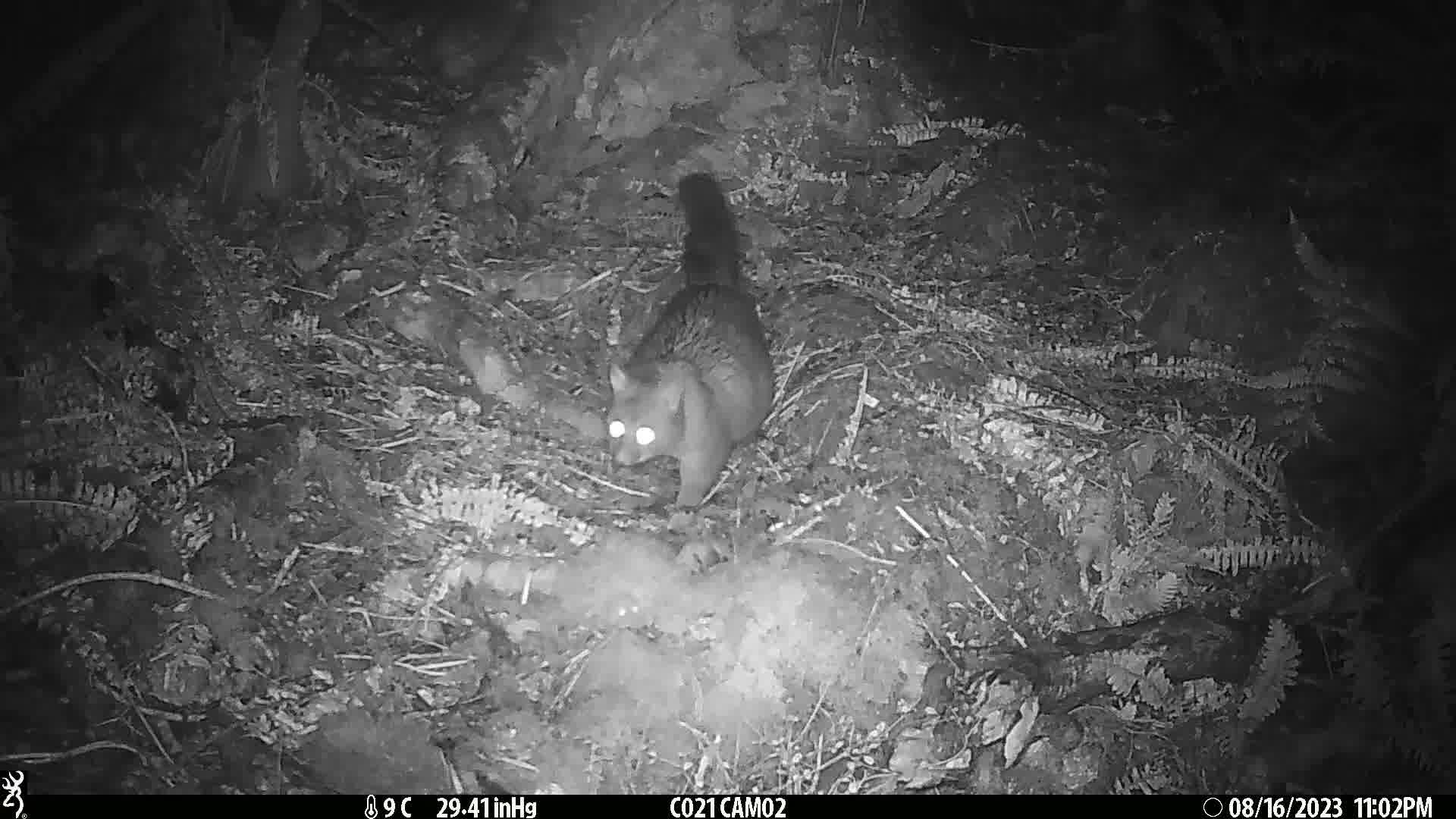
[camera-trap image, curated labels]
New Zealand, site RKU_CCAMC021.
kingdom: Animalia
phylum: Chordata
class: Mammalia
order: Diprotodontia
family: Phalangeridae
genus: Trichosurus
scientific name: Trichosurus vulpecula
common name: common brushtail possum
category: possum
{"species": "possum (common brushtail possum) (Trichosurus vulpecula)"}